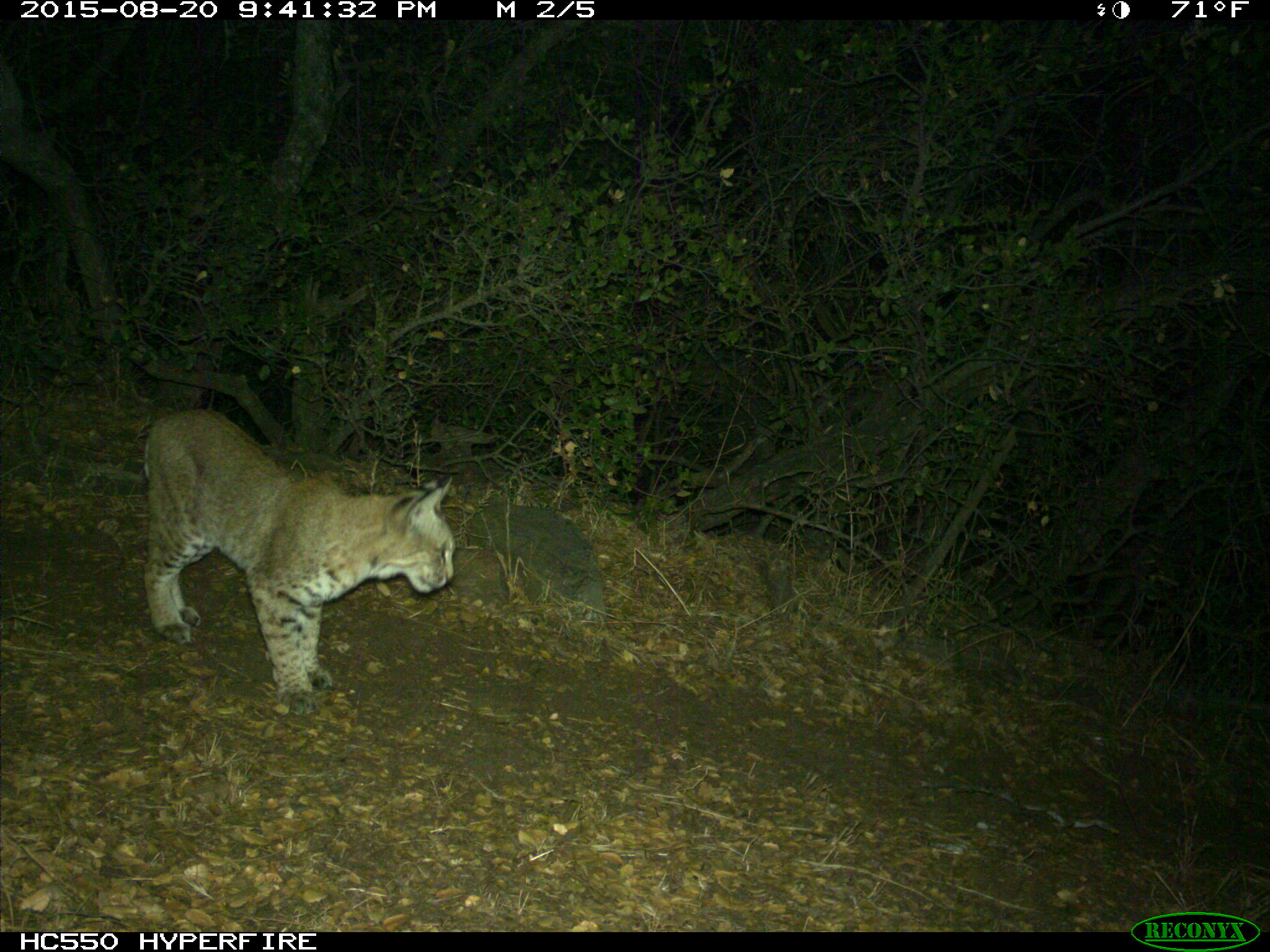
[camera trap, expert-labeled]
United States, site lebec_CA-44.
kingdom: Animalia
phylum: Chordata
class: Mammalia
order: Carnivora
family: Felidae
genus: Lynx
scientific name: Lynx rufus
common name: bobcat